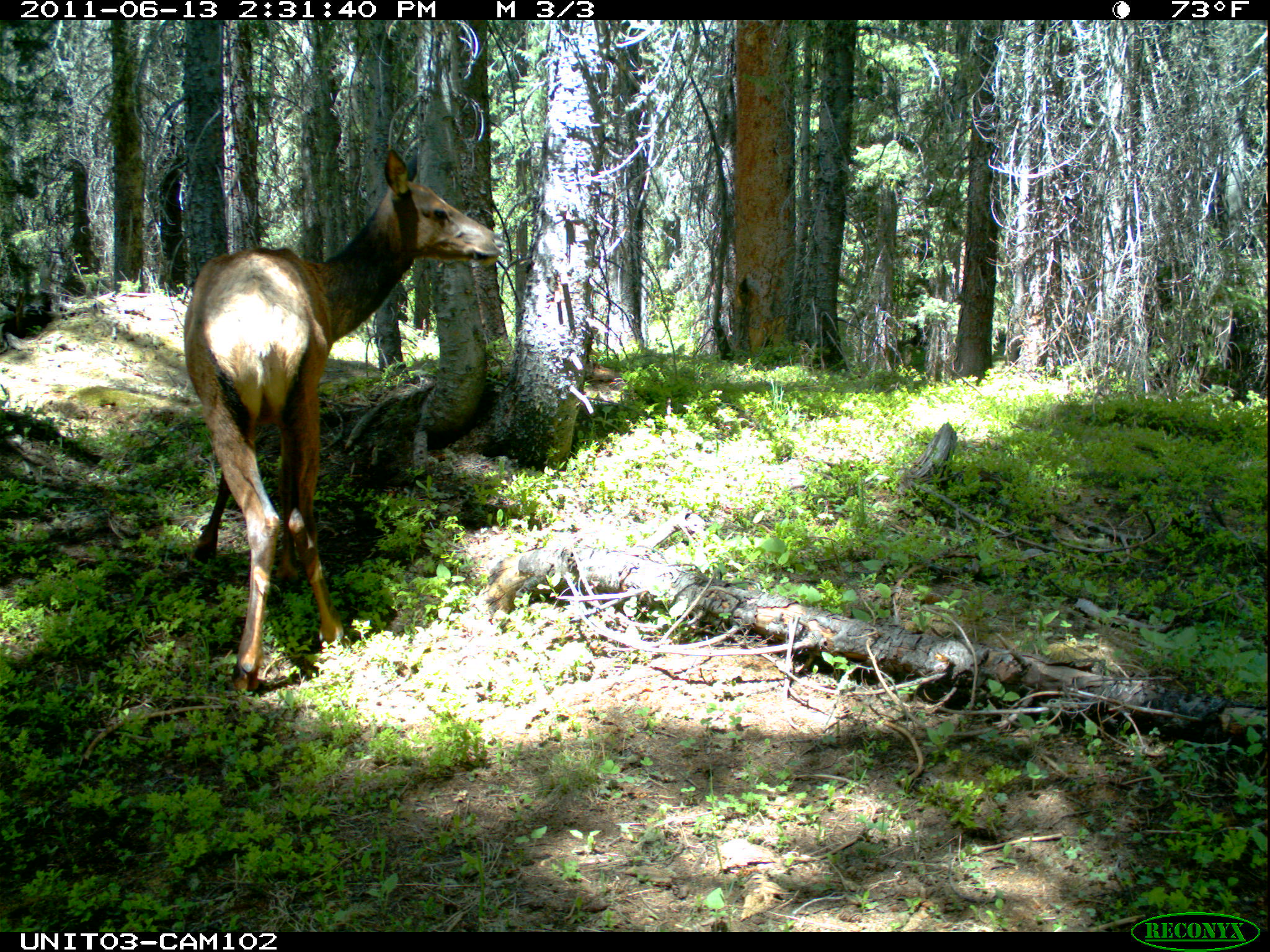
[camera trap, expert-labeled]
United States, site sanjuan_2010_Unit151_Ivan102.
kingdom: Animalia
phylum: Chordata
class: Mammalia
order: Artiodactyla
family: Cervidae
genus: Cervus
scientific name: Cervus elaphus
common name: red deer